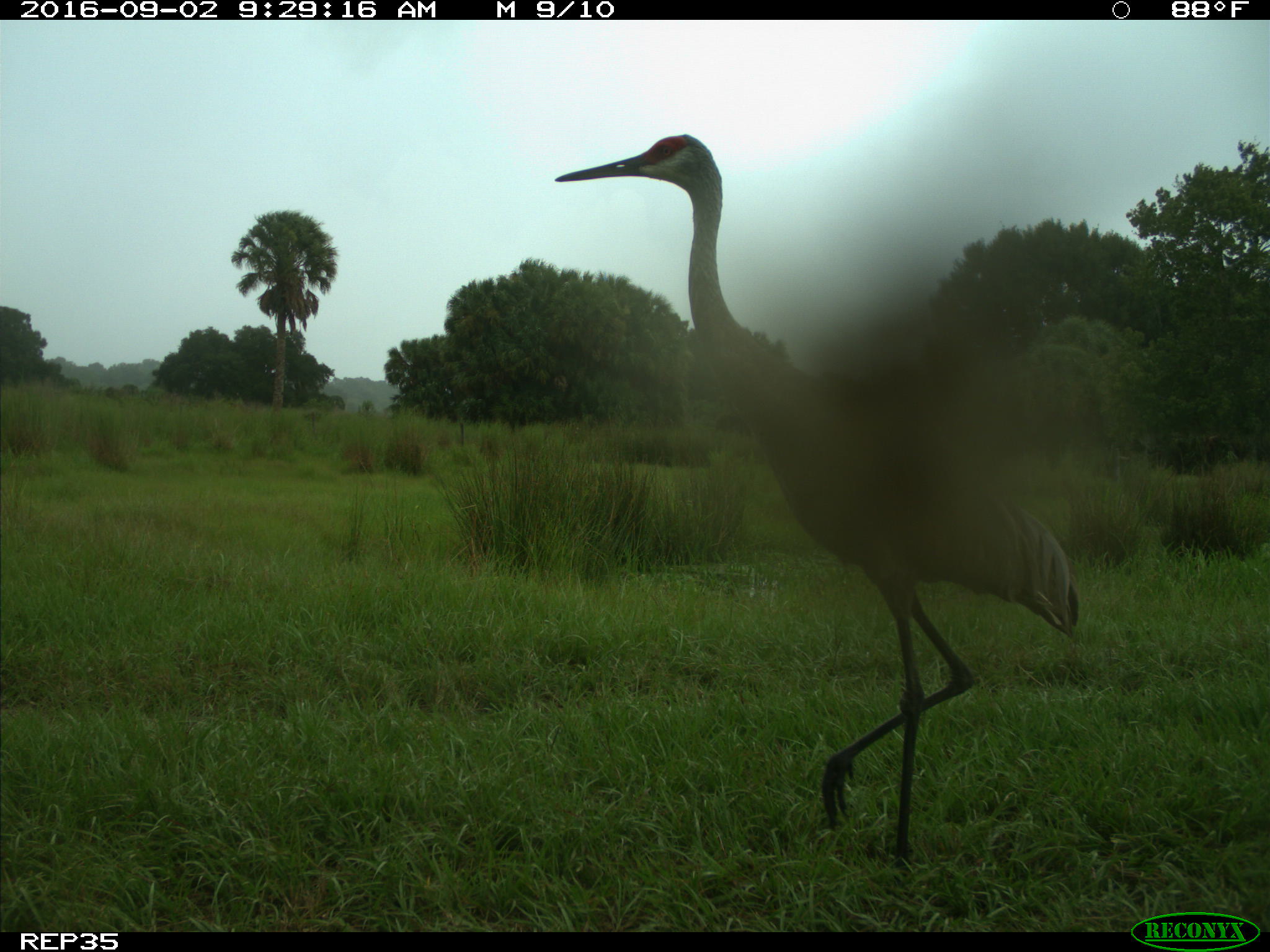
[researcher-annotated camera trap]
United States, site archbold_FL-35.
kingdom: Animalia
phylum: Chordata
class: Aves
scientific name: Aves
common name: birds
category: unidentified bird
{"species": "unidentified bird (birds) (Aves)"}